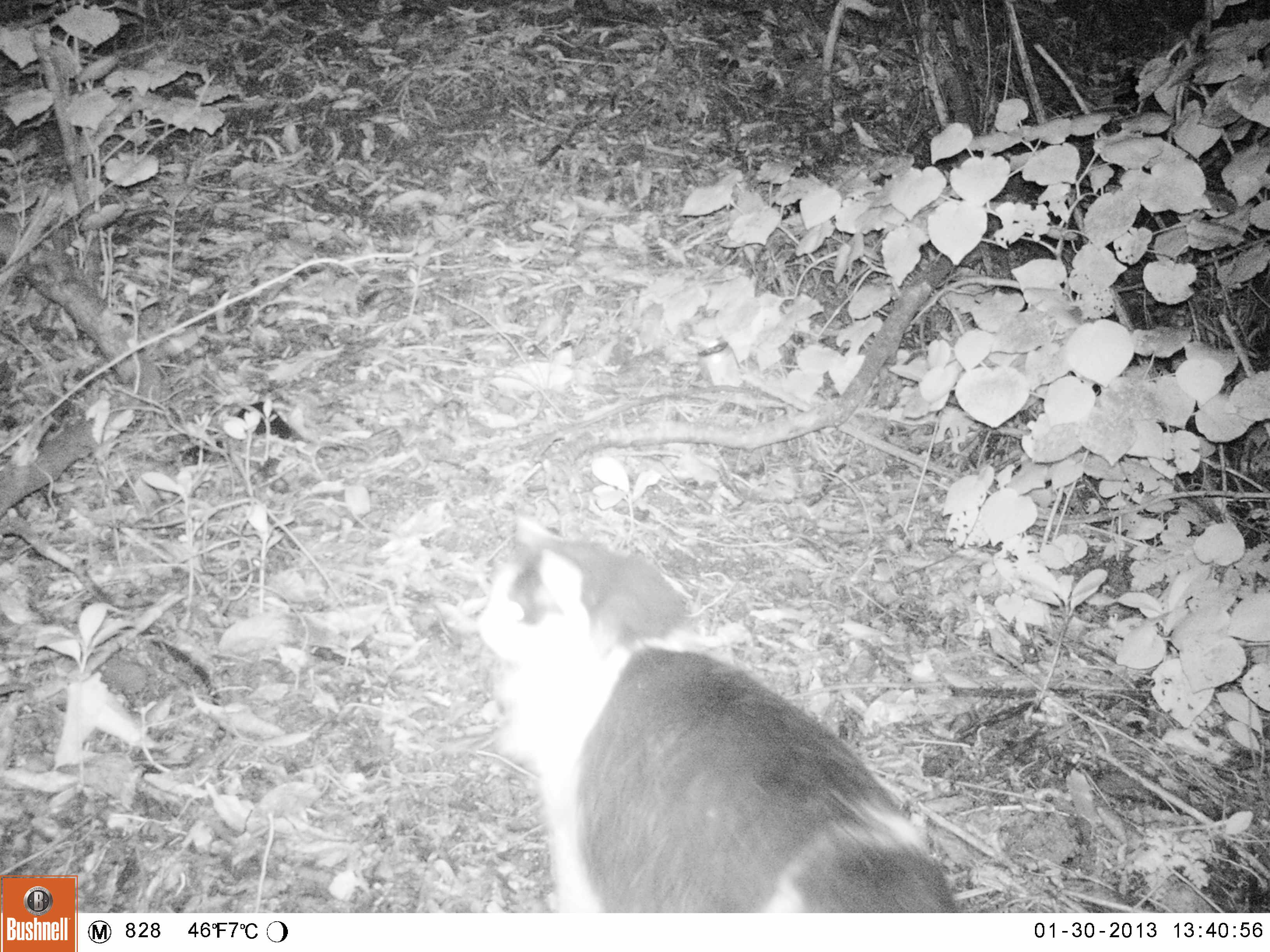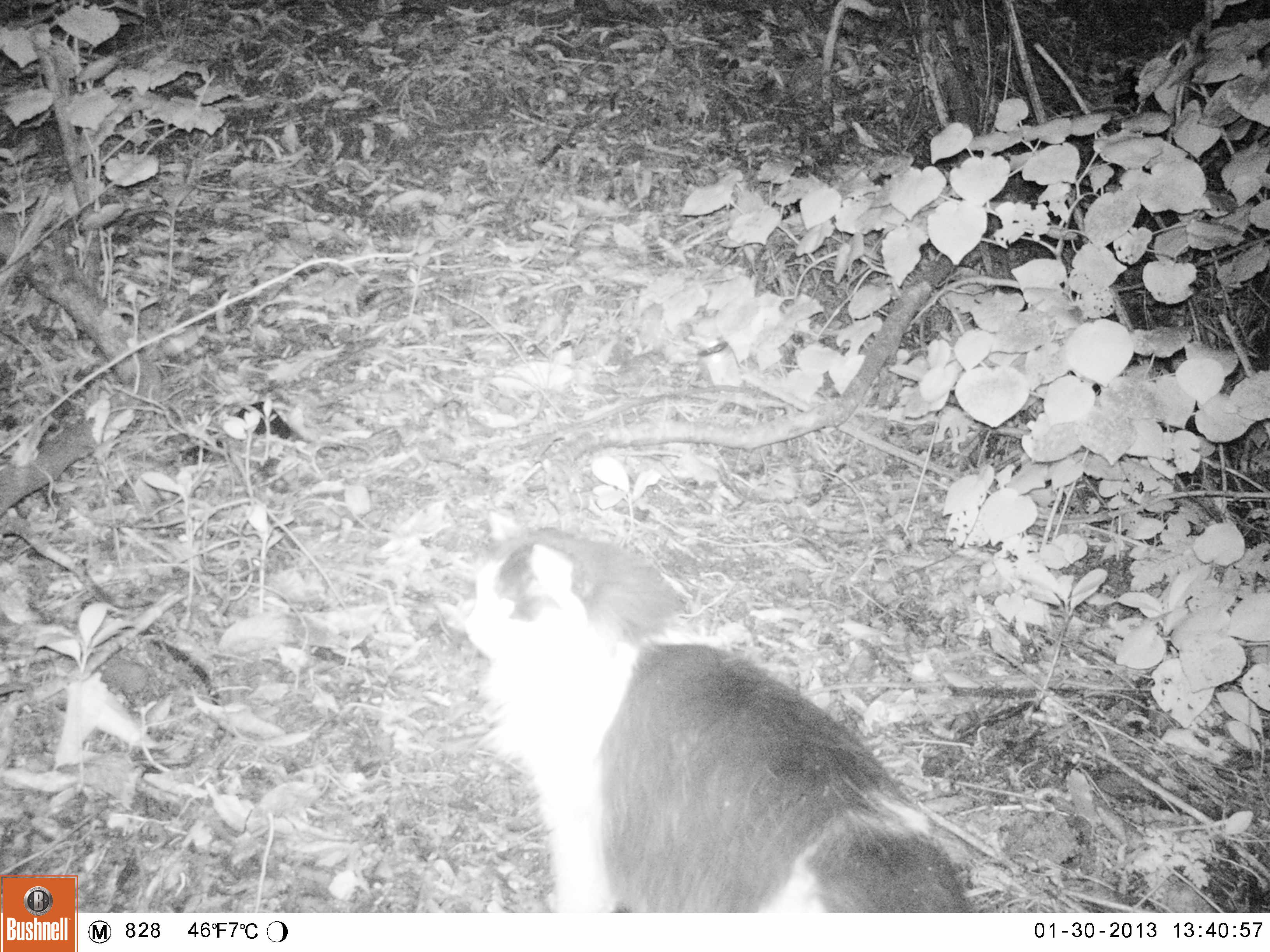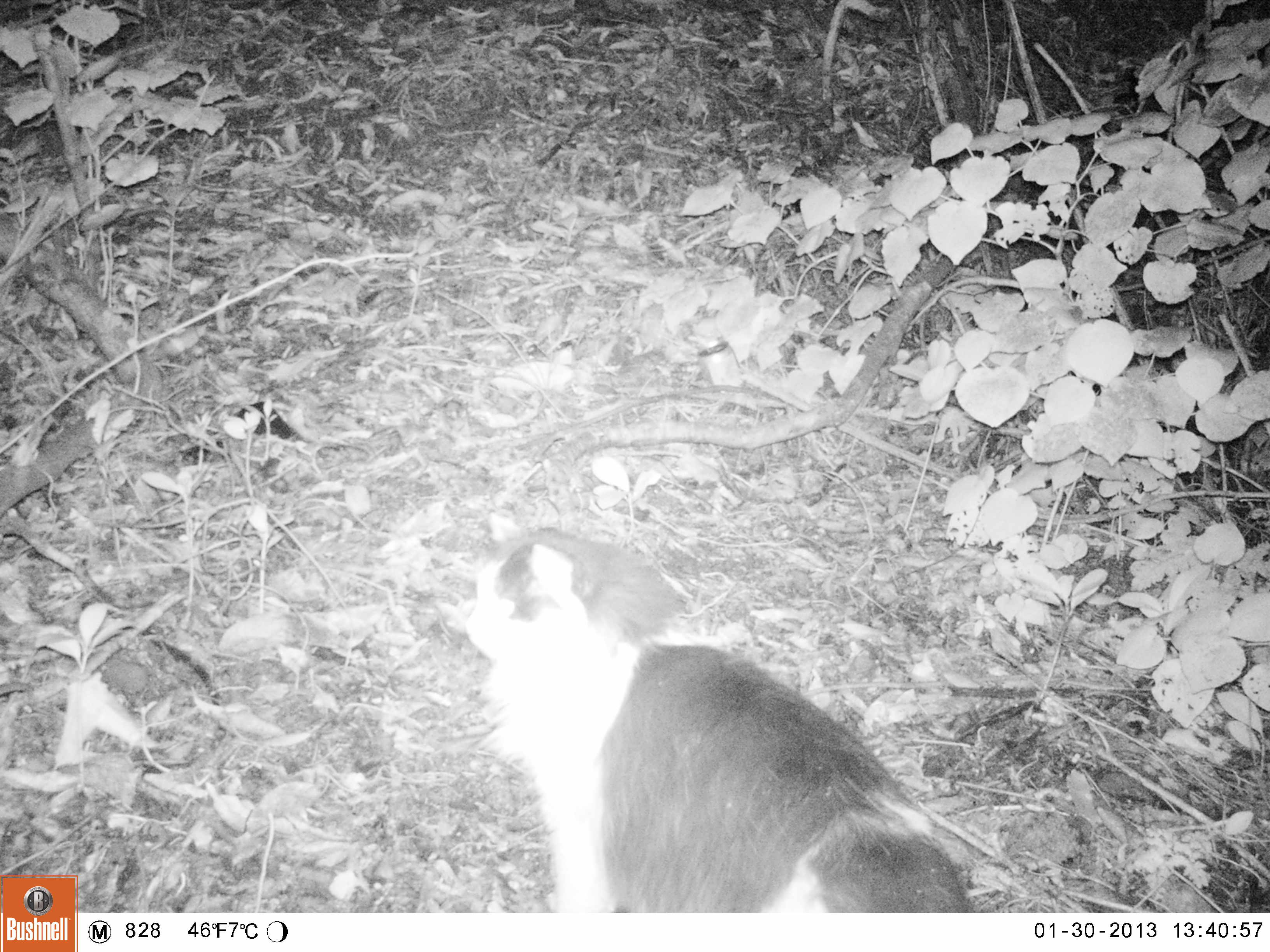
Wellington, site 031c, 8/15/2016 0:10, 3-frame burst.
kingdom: Animalia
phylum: Chordata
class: Mammalia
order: Carnivora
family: Felidae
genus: Felis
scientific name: Felis catus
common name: cat